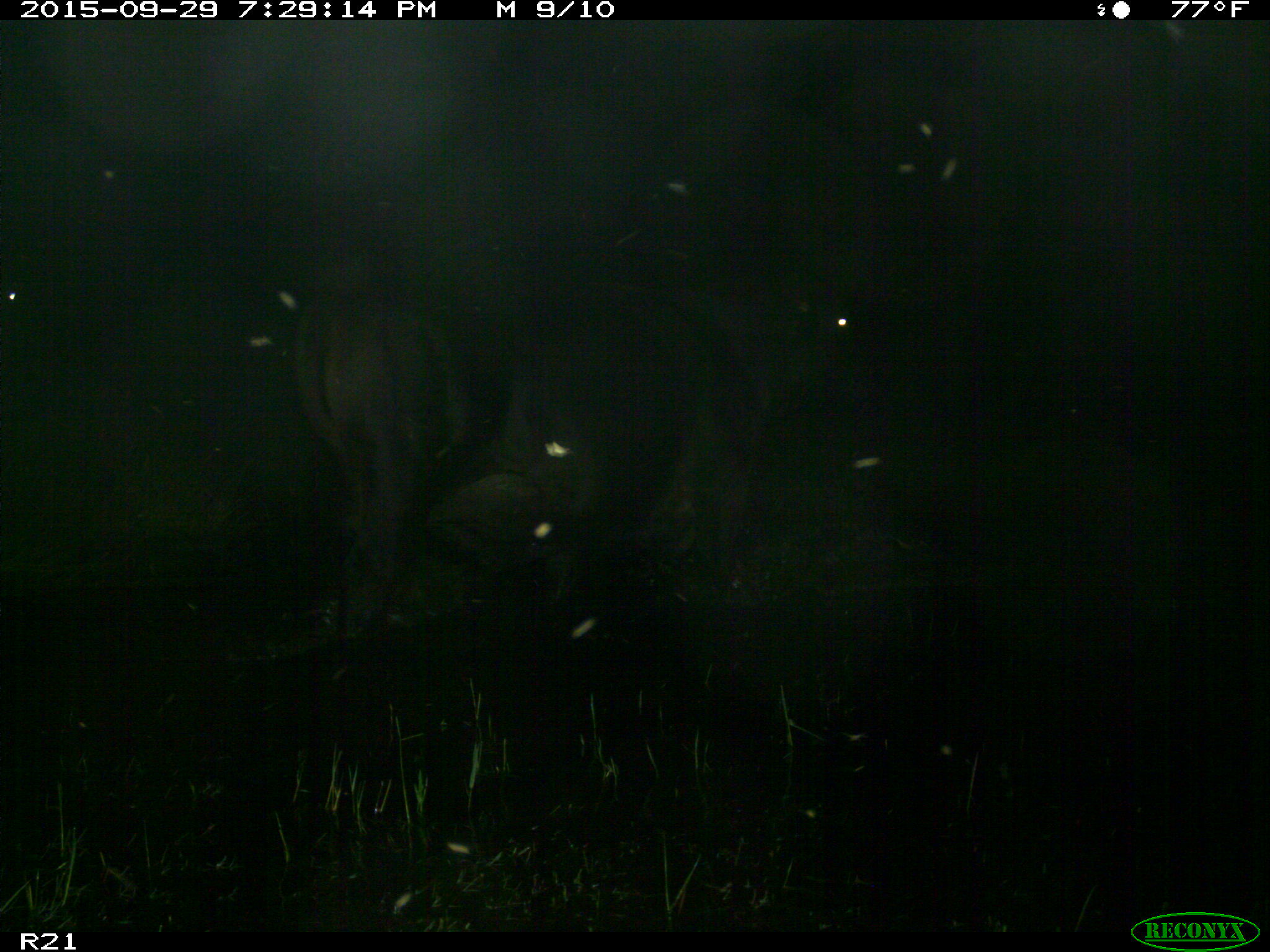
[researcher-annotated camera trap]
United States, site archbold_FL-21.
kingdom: Animalia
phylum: Chordata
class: Mammalia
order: Artiodactyla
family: Bovidae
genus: Bos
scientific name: Bos taurus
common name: domestic cow